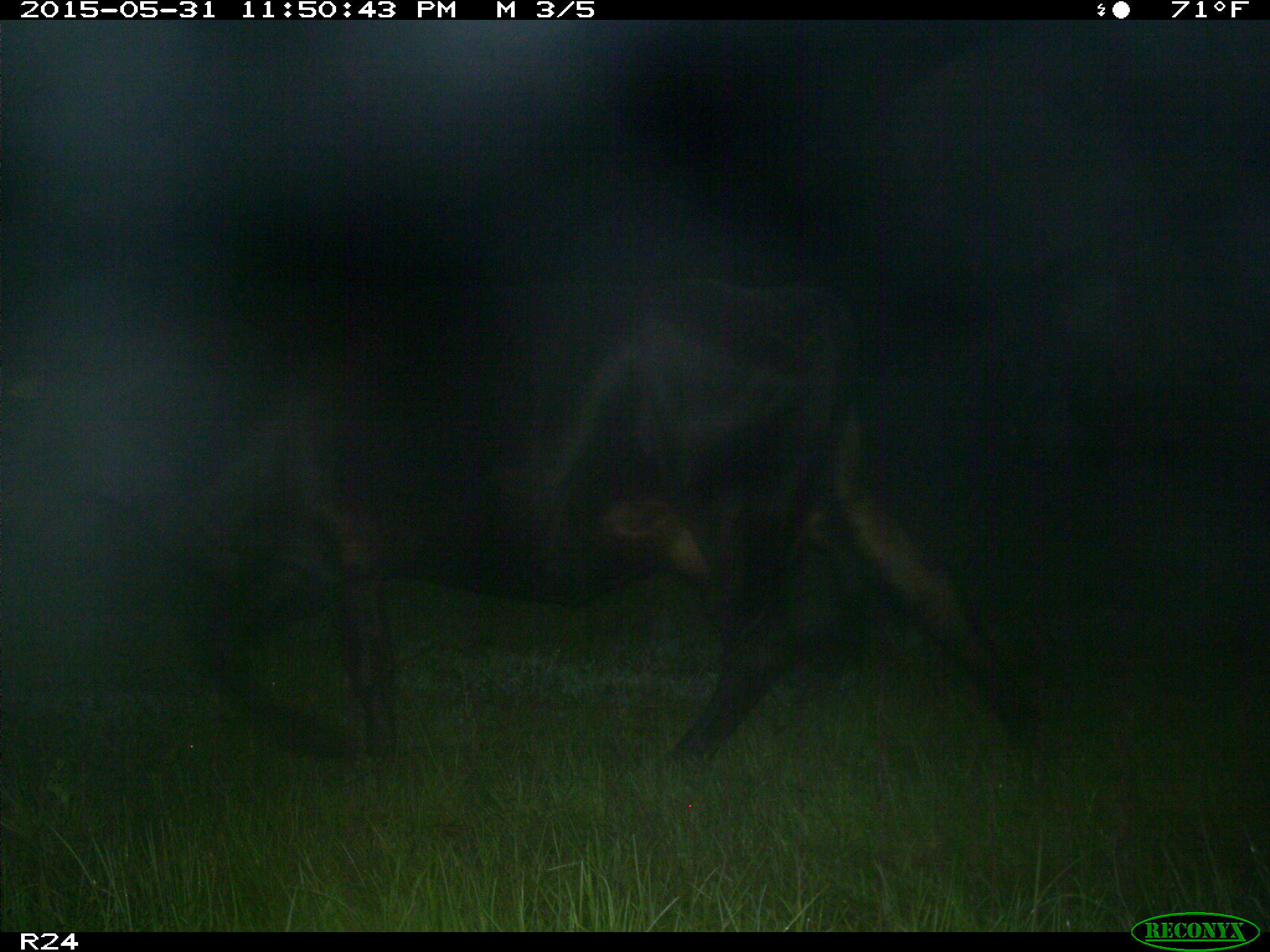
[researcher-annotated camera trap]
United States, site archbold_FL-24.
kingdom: Animalia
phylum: Chordata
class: Mammalia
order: Artiodactyla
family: Bovidae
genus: Bos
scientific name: Bos taurus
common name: domestic cow